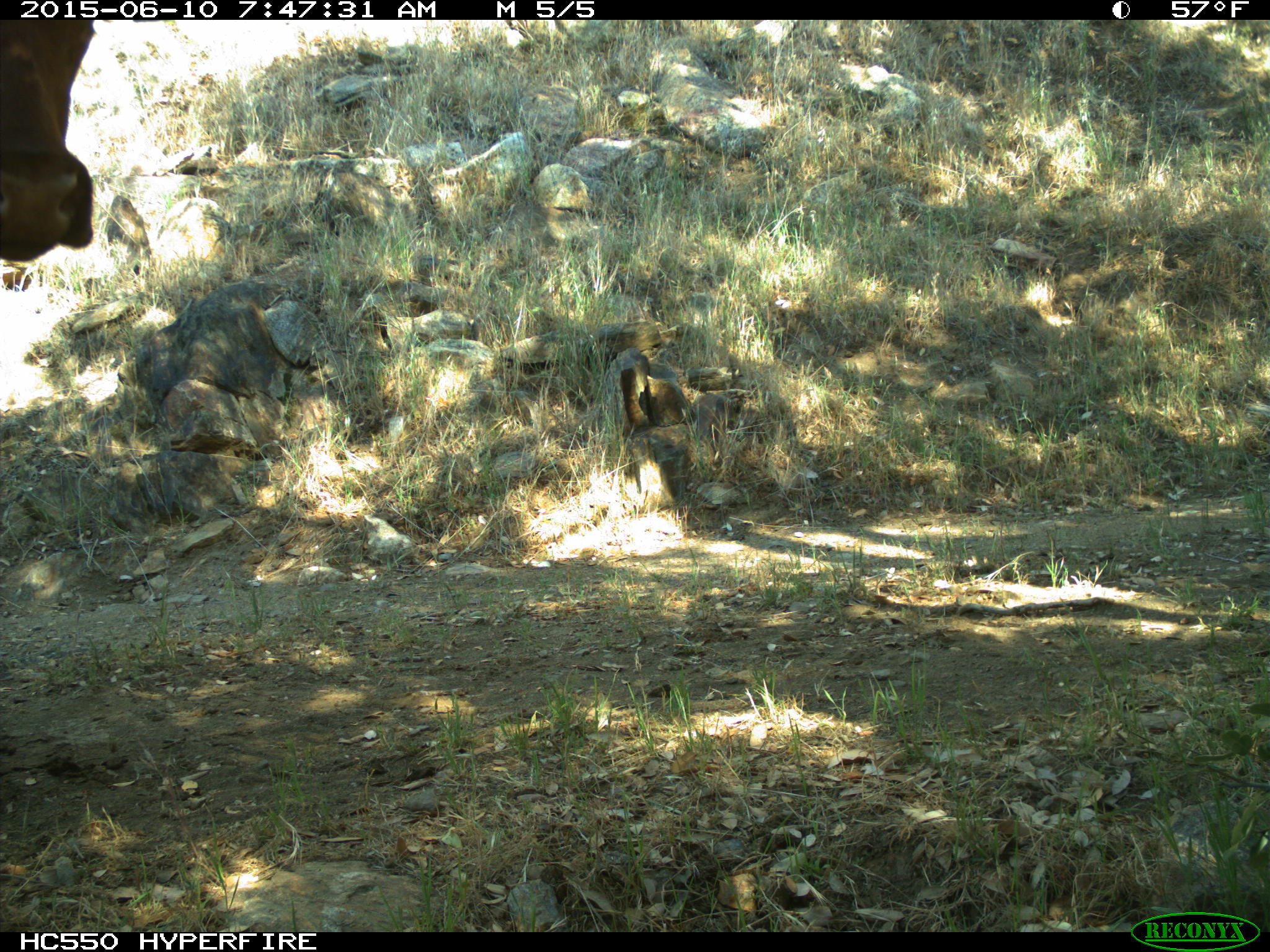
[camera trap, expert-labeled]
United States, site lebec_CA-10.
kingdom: Animalia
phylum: Chordata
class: Mammalia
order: Artiodactyla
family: Bovidae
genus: Bos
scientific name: Bos taurus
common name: domestic cow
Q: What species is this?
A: Bos taurus (domestic cow).